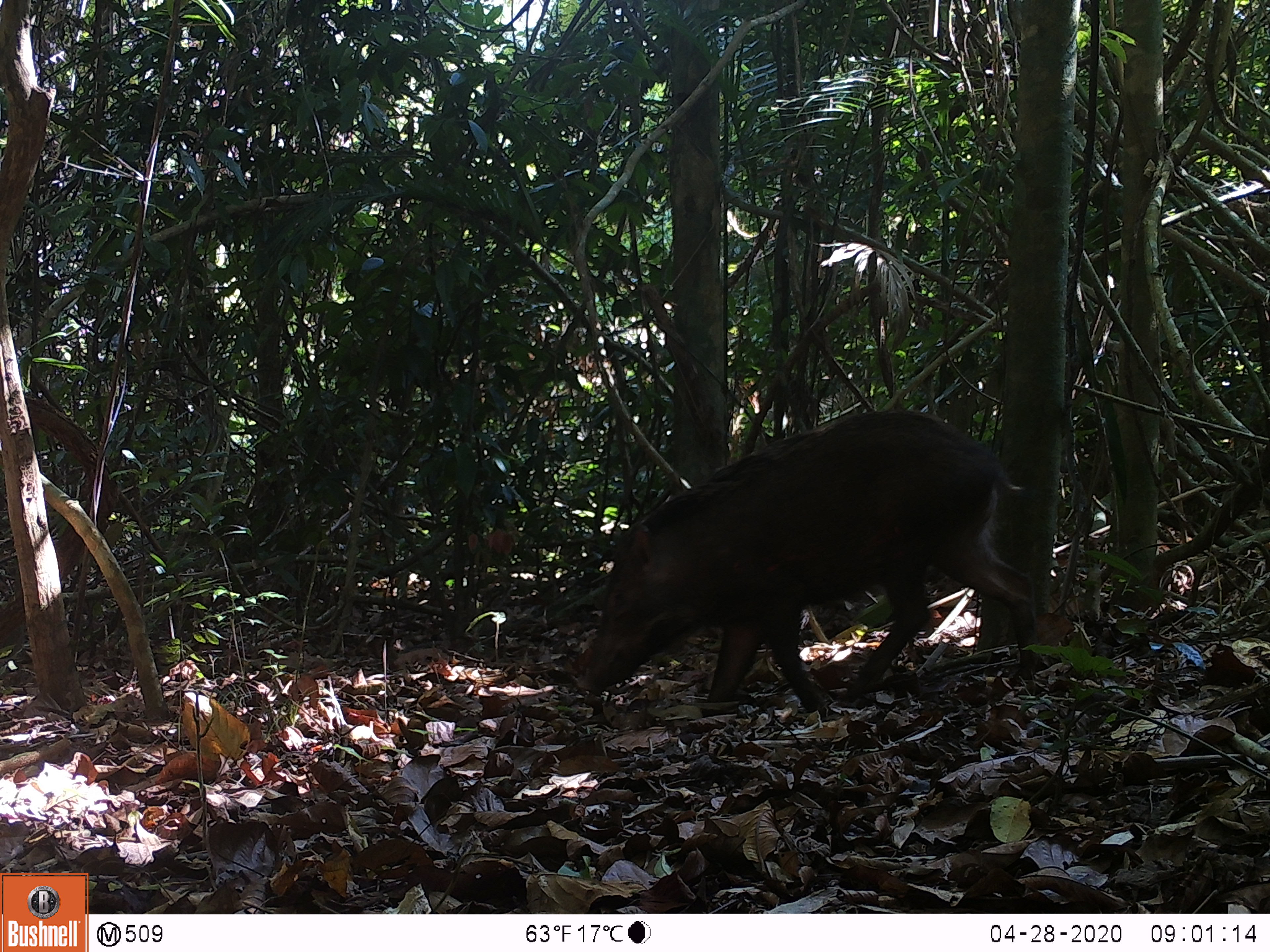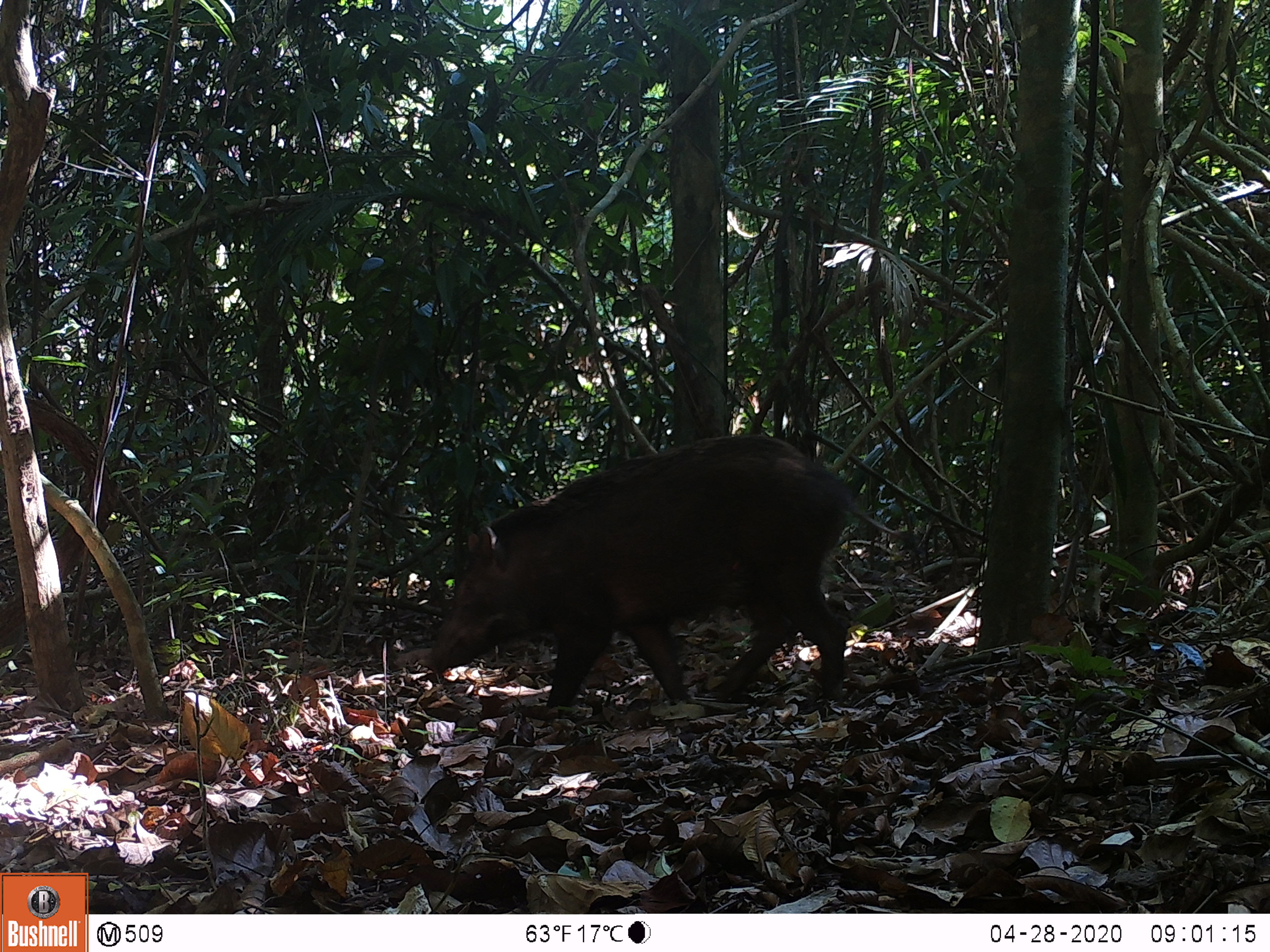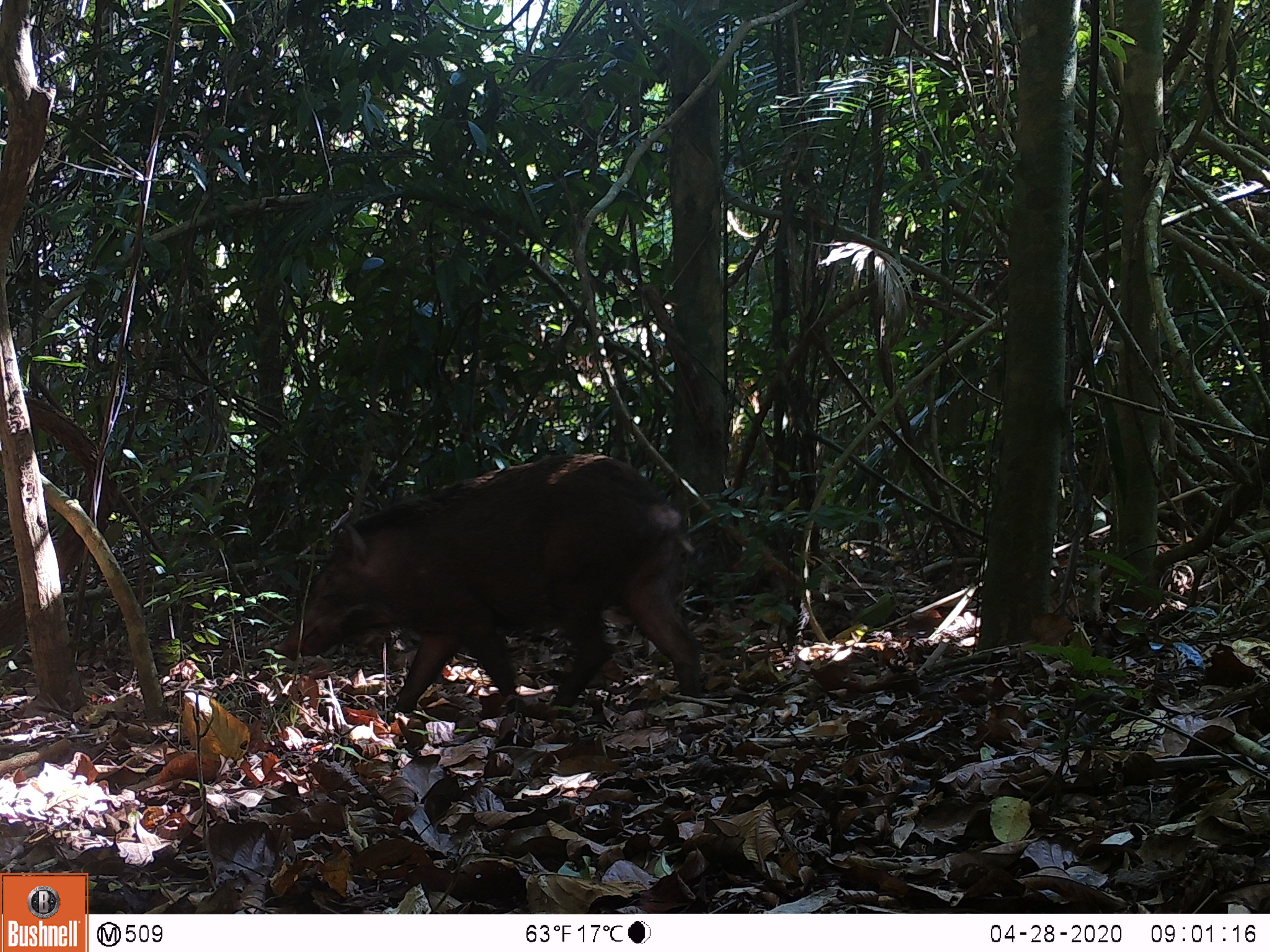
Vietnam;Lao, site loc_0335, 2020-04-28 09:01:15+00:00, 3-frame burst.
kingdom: Animalia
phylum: Chordata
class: Mammalia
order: Artiodactyla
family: Suidae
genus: Sus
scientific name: Sus scrofa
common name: eurasian wild pig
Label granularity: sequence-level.